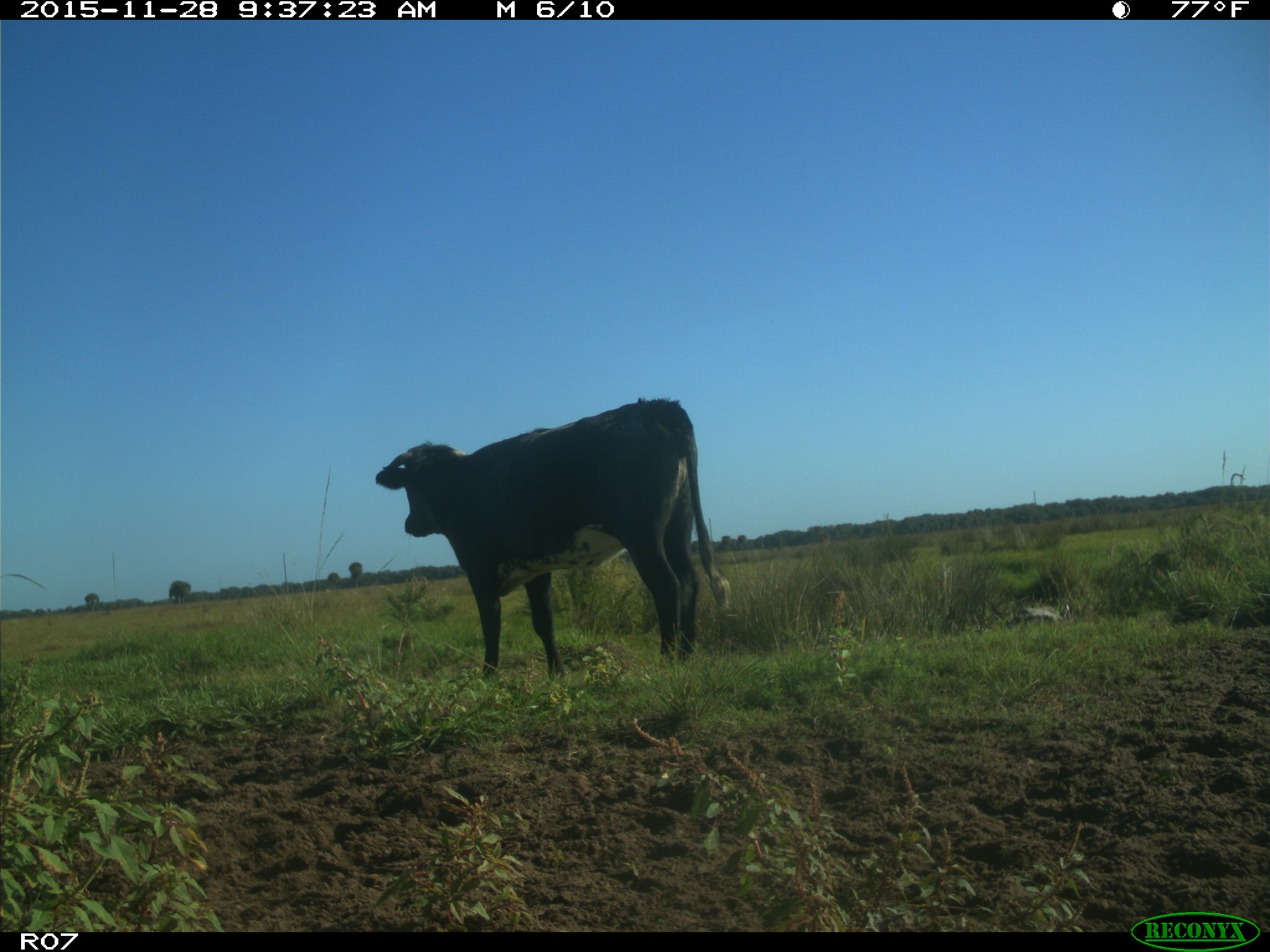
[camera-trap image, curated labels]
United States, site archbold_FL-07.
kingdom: Animalia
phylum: Chordata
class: Mammalia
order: Artiodactyla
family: Bovidae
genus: Bos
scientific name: Bos taurus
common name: domestic cow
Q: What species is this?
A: Bos taurus (domestic cow).